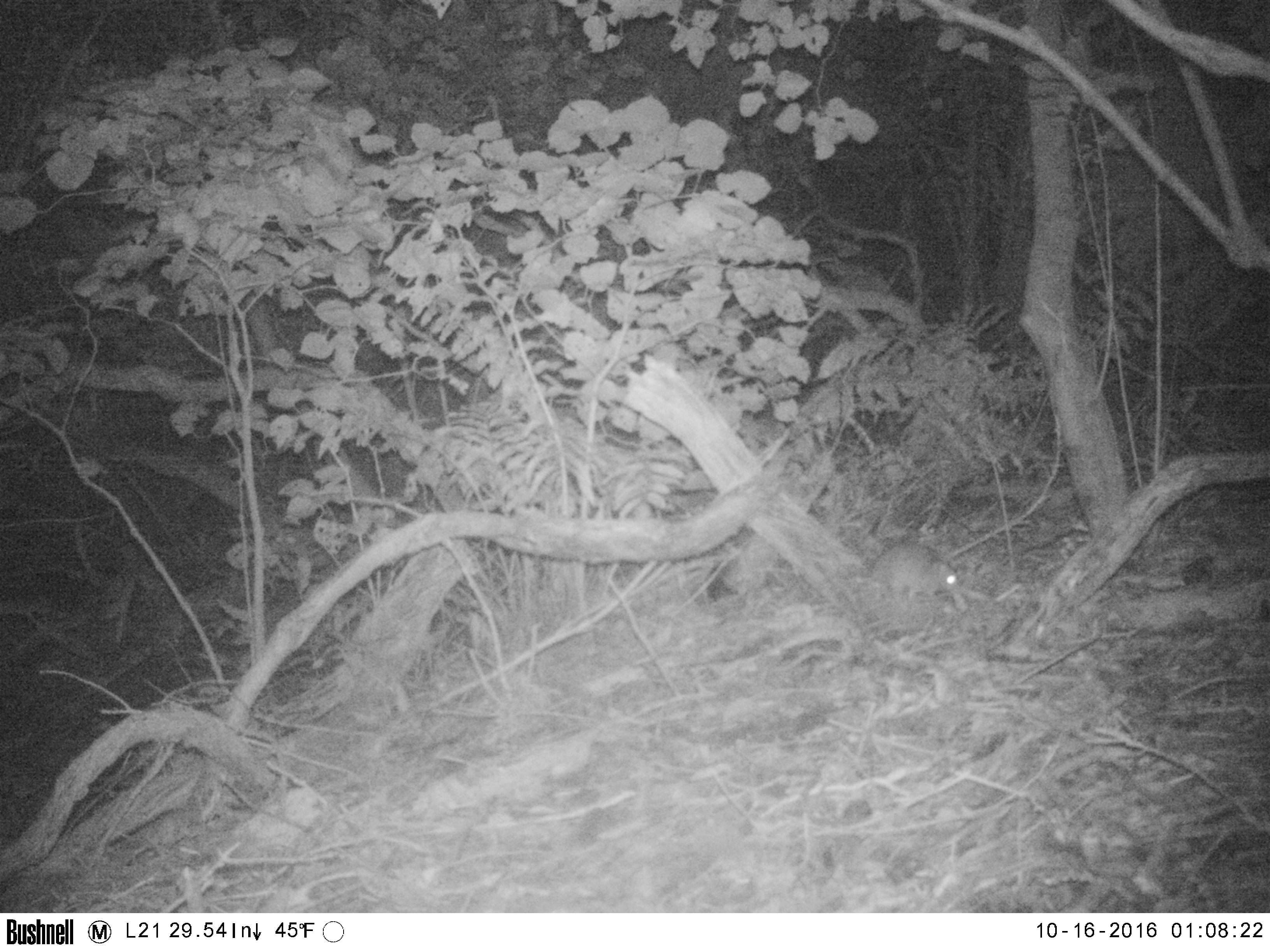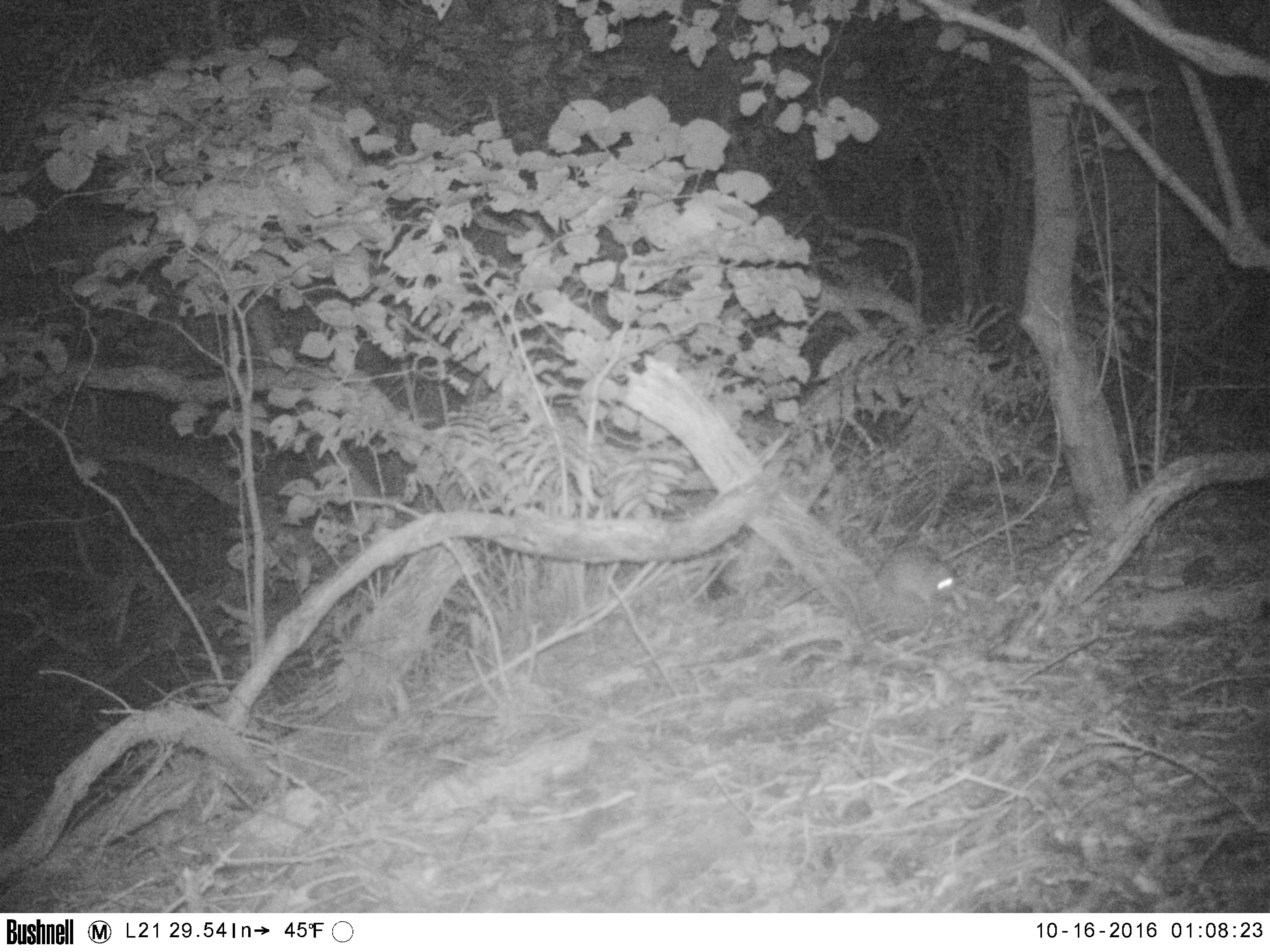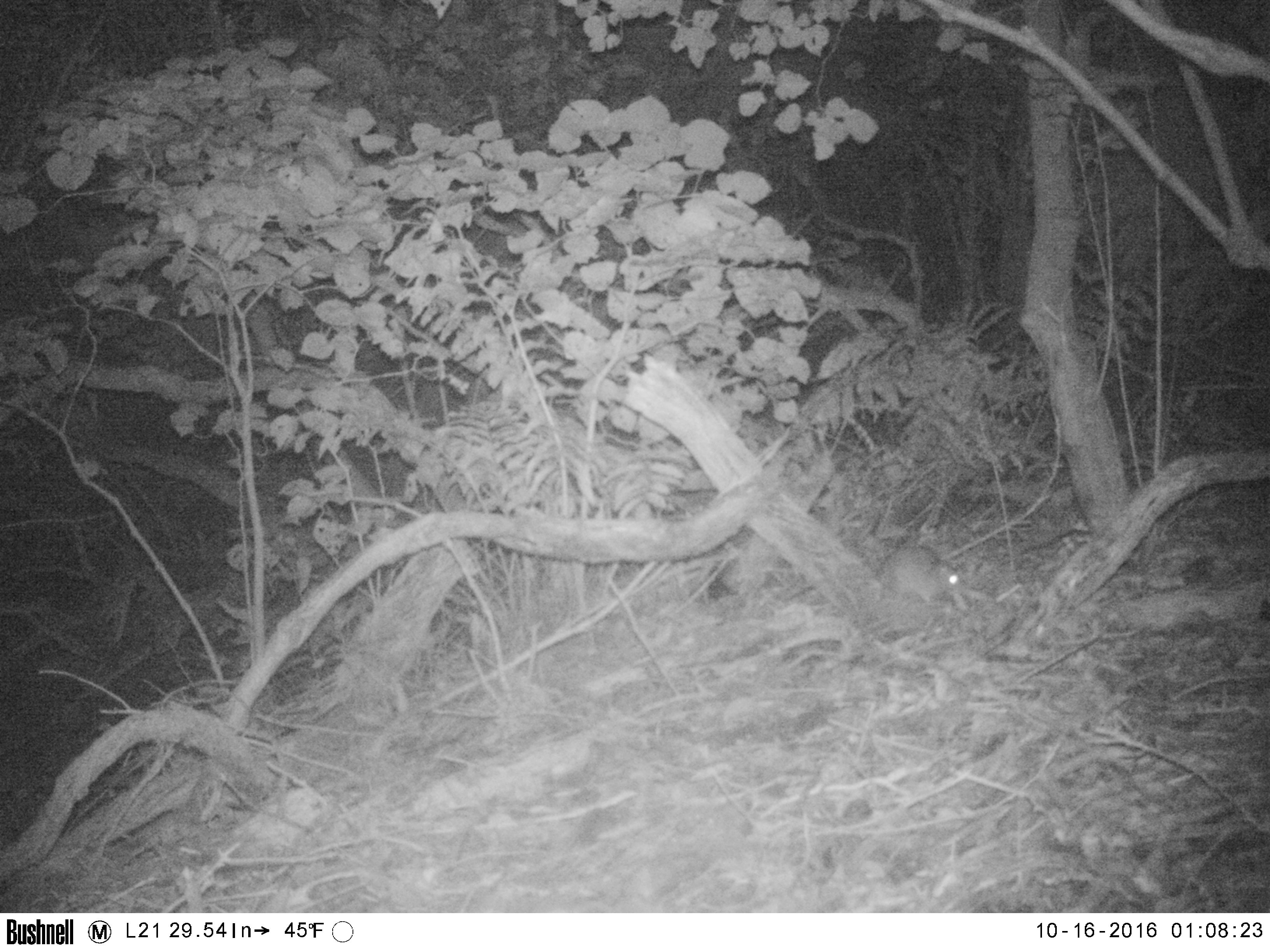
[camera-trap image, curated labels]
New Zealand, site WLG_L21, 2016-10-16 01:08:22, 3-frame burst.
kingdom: Animalia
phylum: Chordata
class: Mammalia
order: Rodentia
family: Muridae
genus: Rattus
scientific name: Rattus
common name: rat